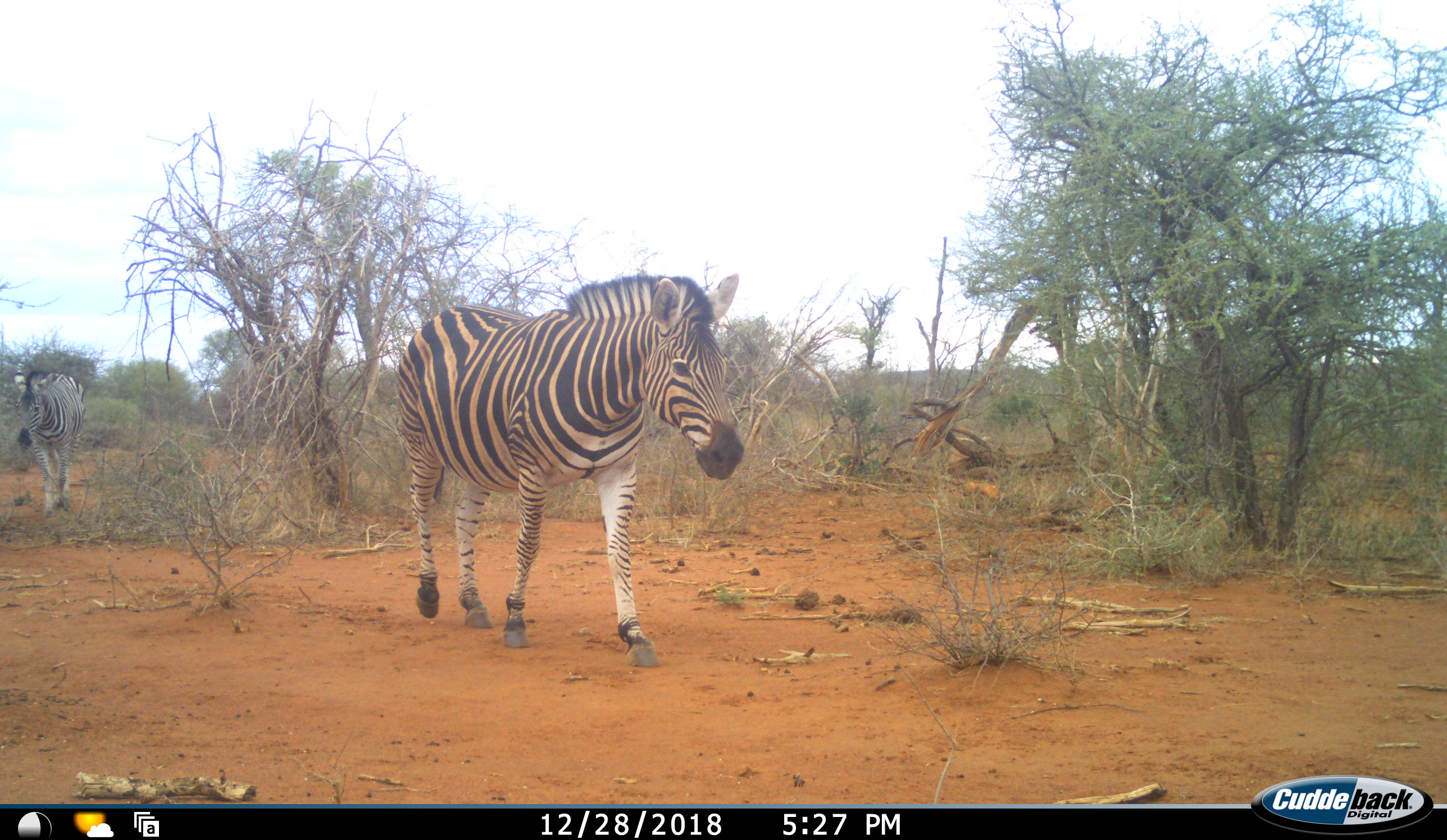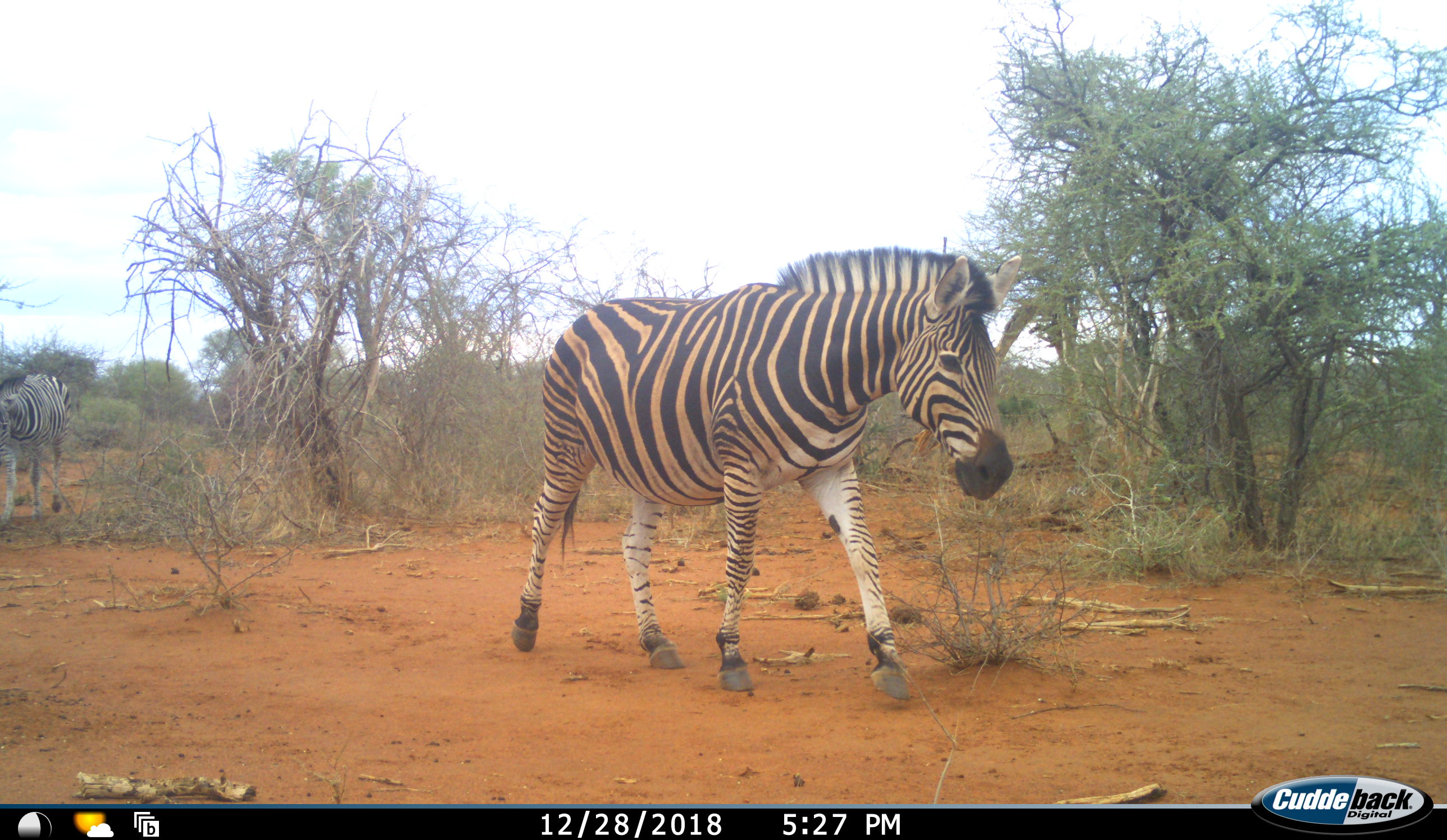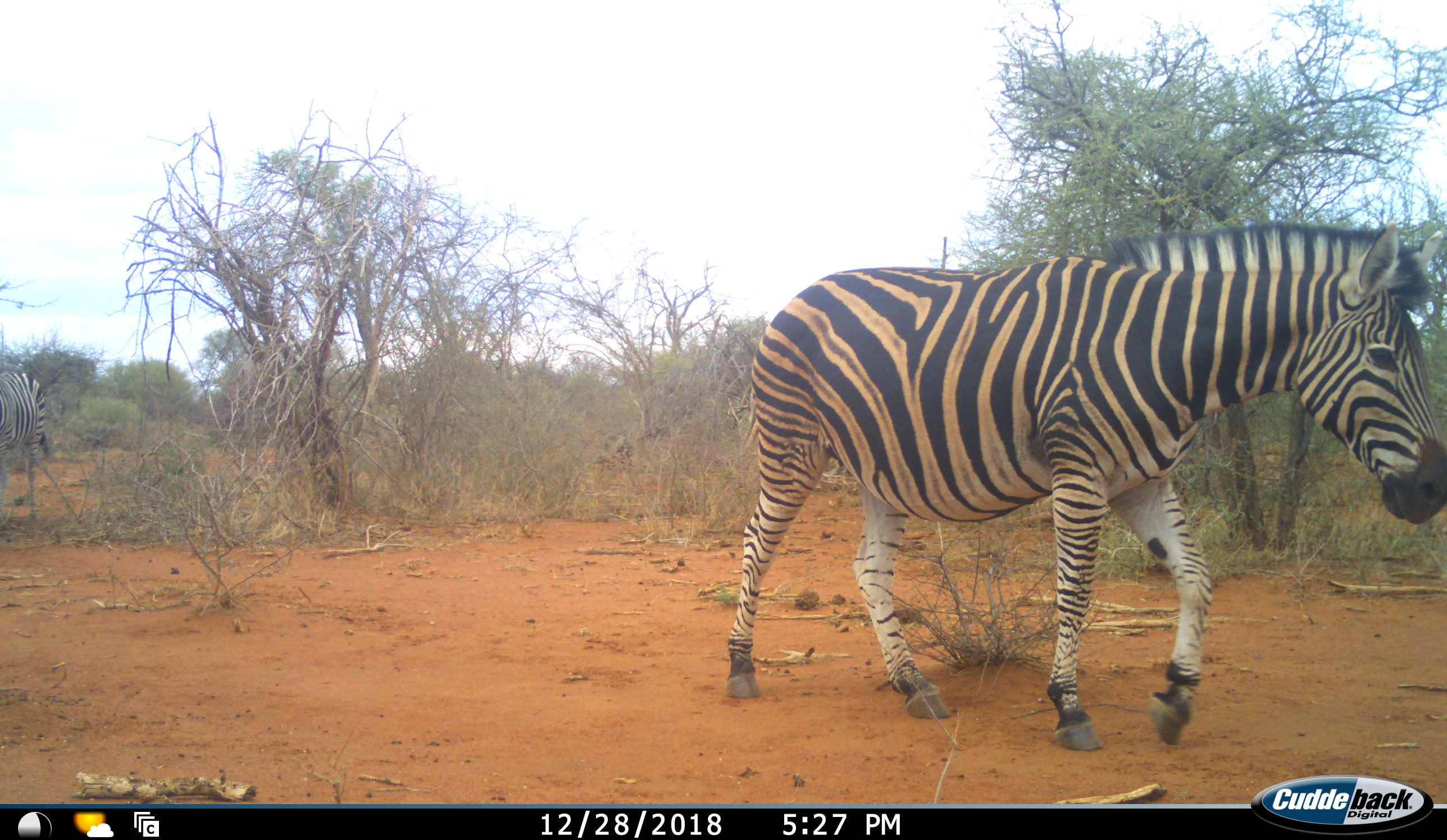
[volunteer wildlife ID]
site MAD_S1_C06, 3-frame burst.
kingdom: Animalia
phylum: Chordata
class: Mammalia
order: Perissodactyla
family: Equidae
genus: Equus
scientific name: Equus quagga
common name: plains zebra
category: zebraplains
Zebraplains (plains zebra) (Equus quagga), count 2. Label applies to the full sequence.